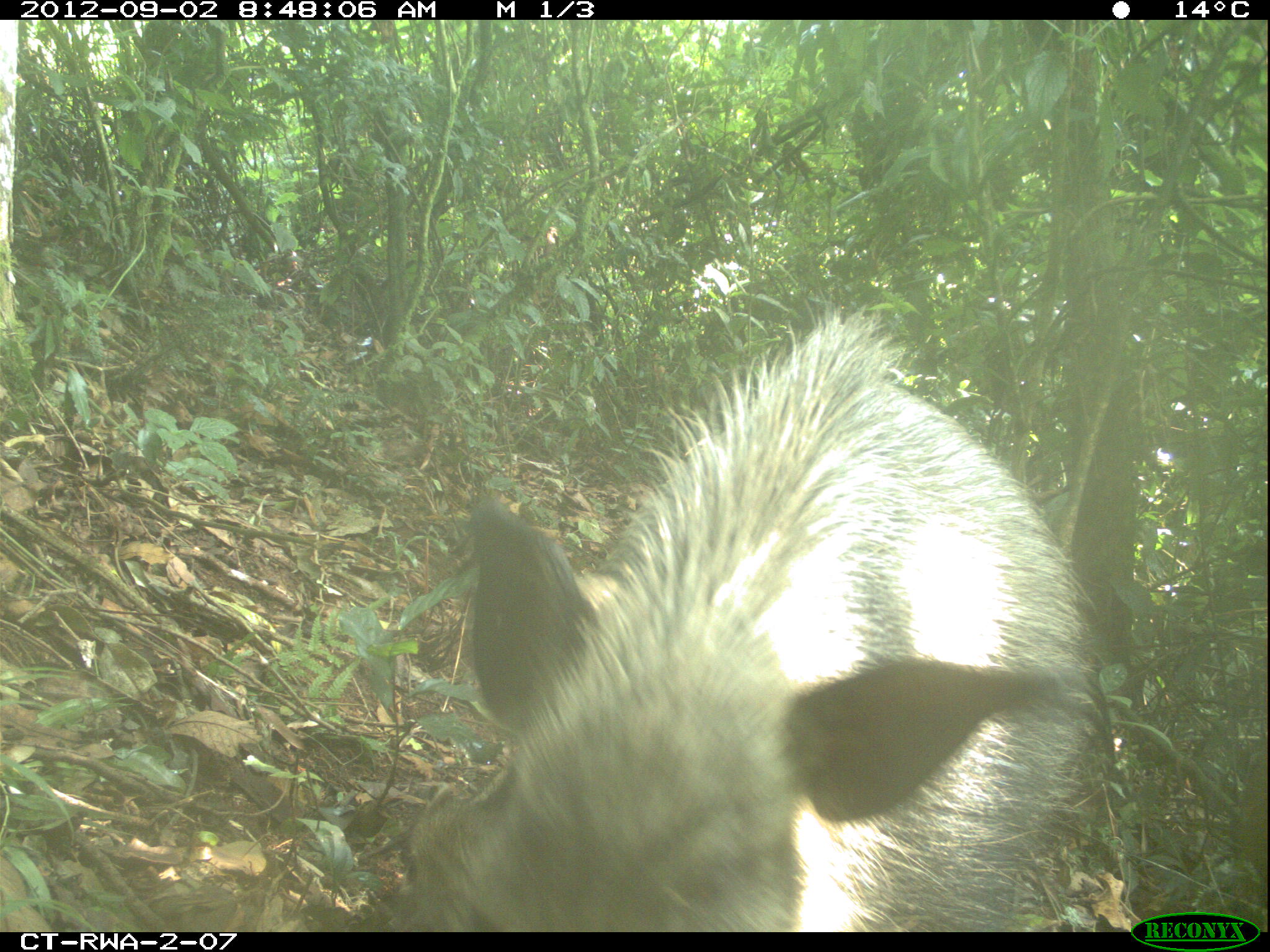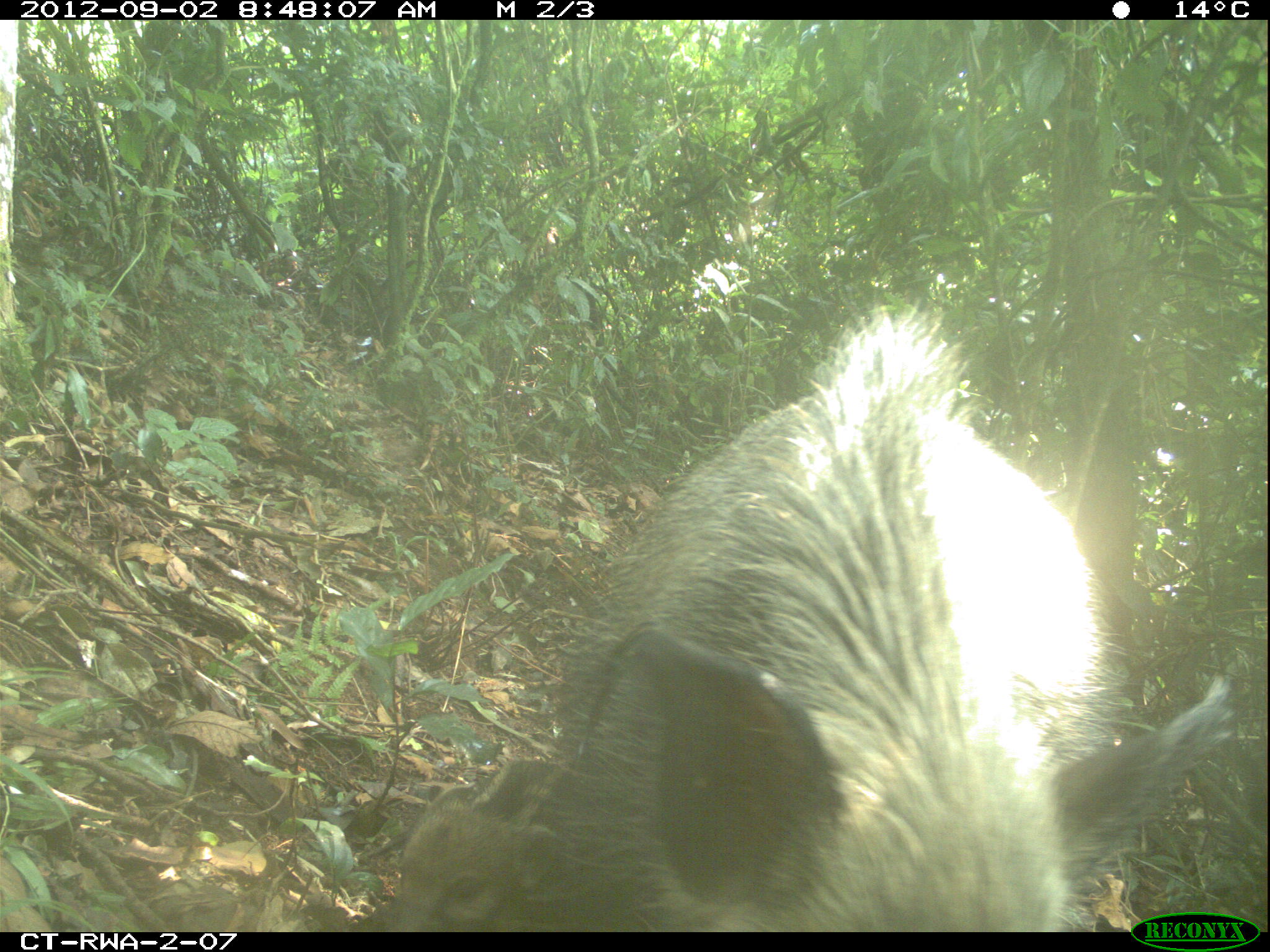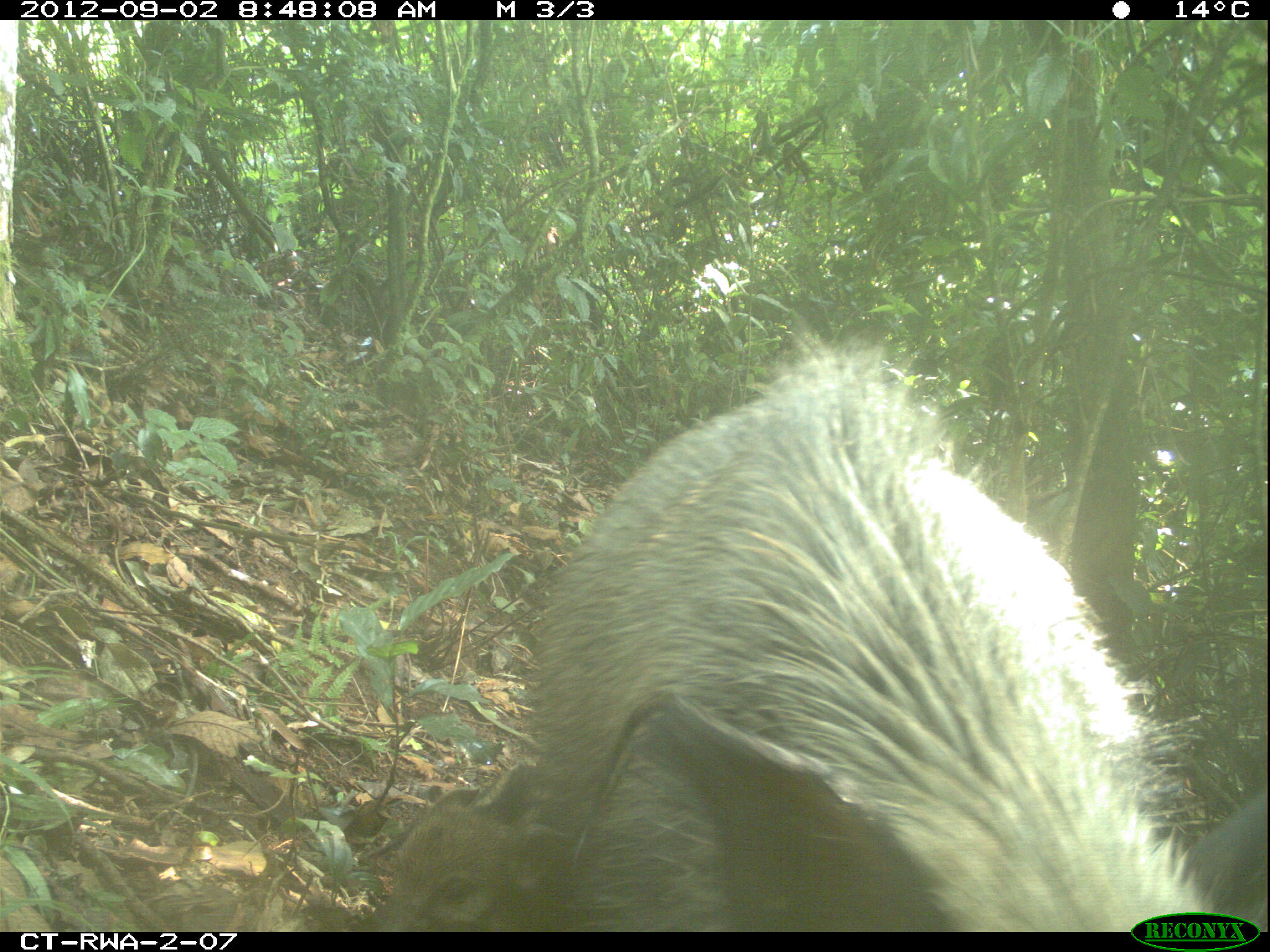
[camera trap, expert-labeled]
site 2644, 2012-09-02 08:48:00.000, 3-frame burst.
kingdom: Animalia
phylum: Chordata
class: Mammalia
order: Artiodactyla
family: Suidae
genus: Potamochoerus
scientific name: Potamochoerus larvatus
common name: bushpig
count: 8